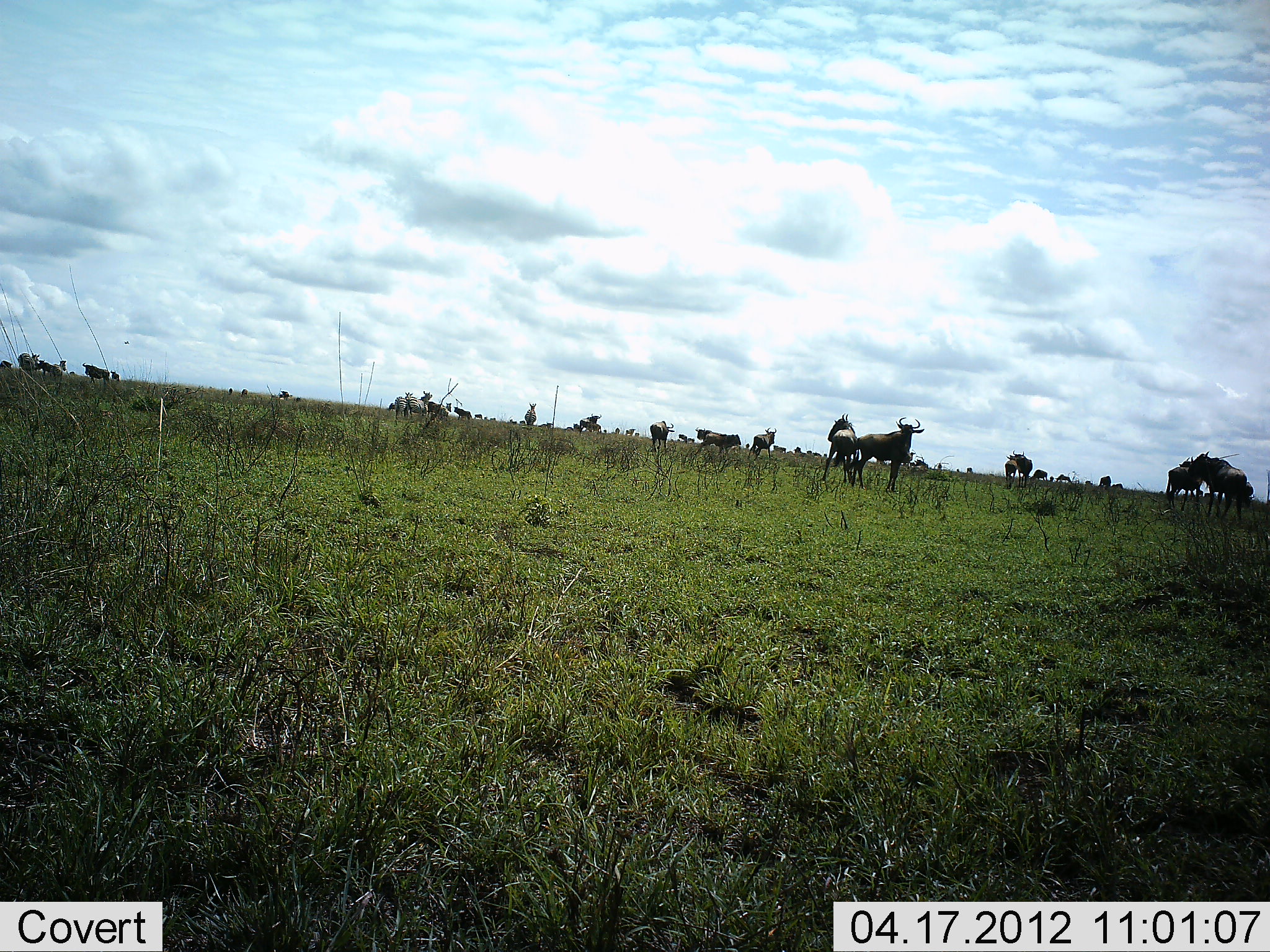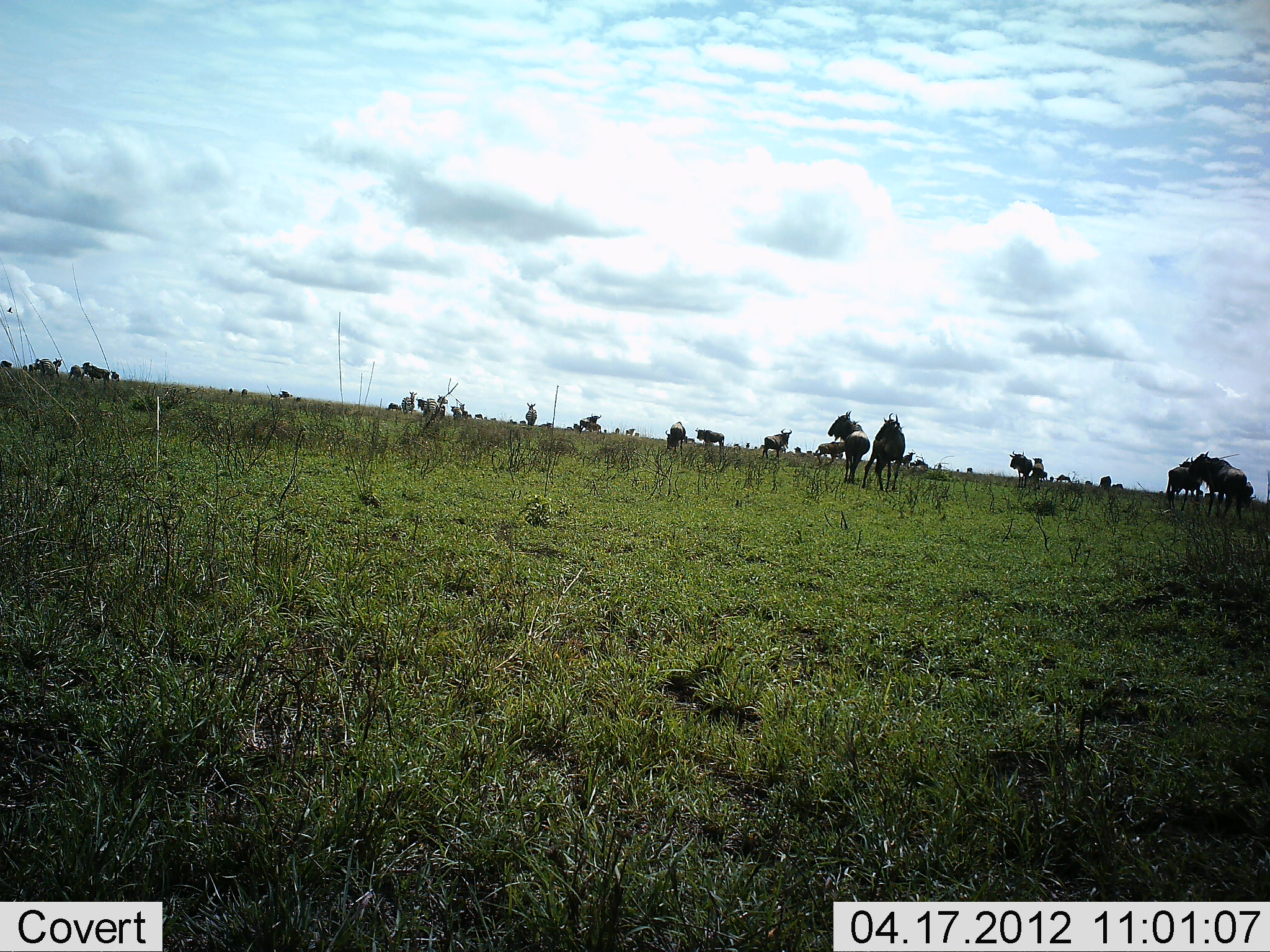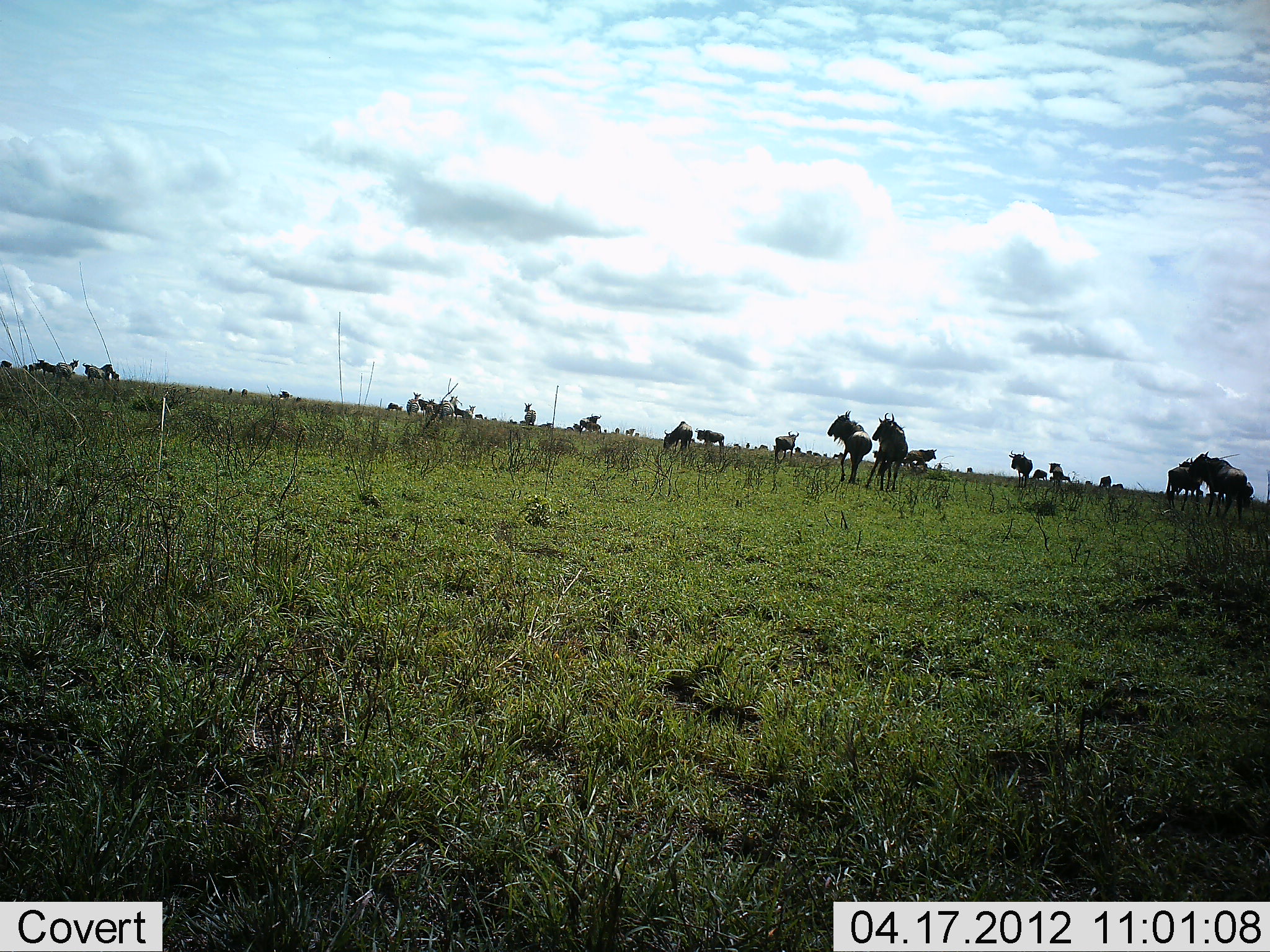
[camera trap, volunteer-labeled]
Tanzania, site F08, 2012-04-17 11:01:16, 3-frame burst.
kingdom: Animalia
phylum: Chordata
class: Mammalia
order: Artiodactyla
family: Bovidae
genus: Connochaetes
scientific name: Connochaetes taurinus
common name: blue wildebeest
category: wildebeest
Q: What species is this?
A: Wildebeest (blue wildebeest) (Connochaetes taurinus).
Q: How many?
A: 11-50.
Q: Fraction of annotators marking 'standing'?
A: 71%.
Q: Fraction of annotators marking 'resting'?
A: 0%.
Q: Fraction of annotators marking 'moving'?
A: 59%.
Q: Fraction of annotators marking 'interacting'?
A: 18%.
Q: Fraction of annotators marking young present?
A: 0%.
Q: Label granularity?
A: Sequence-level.